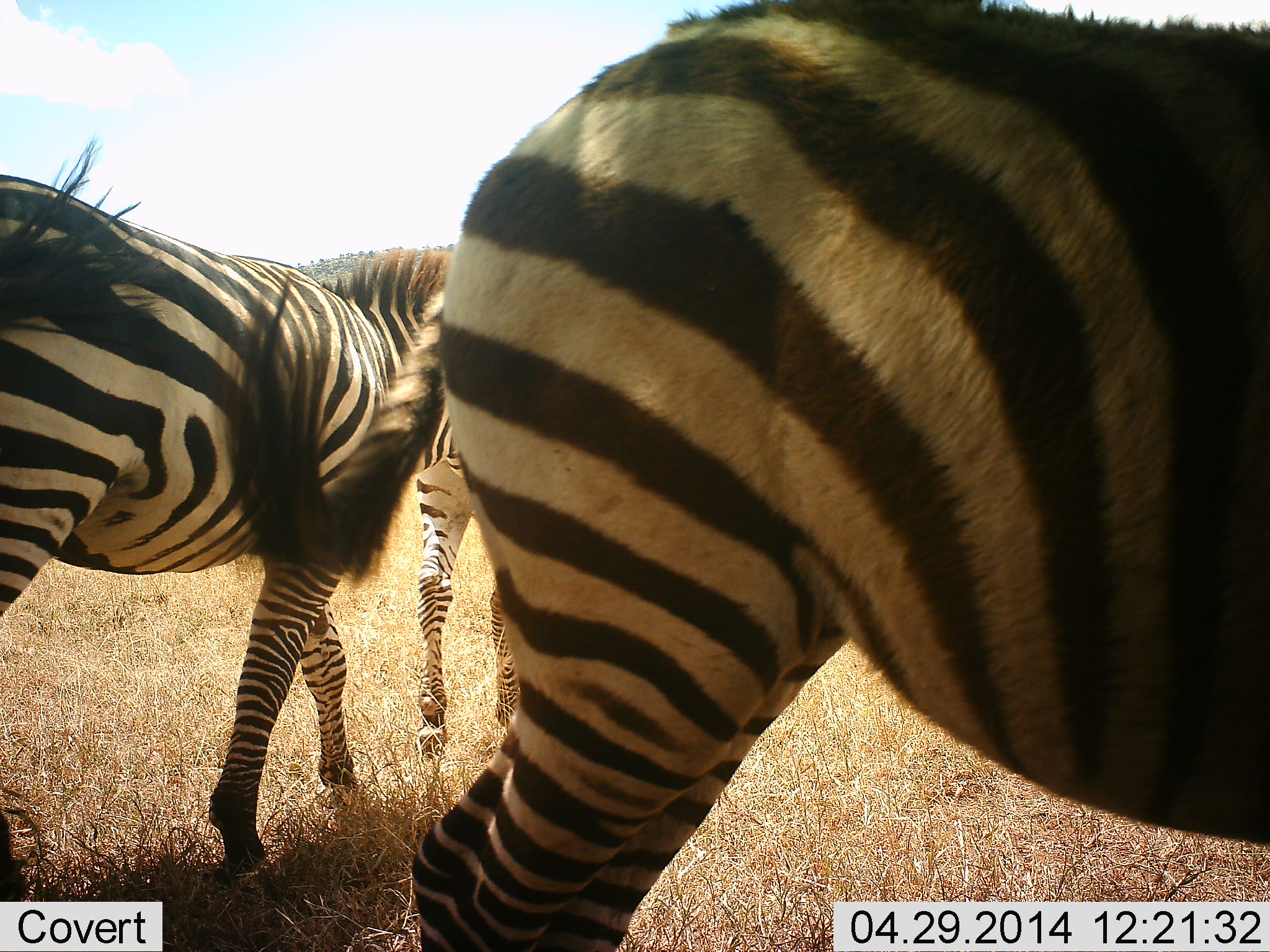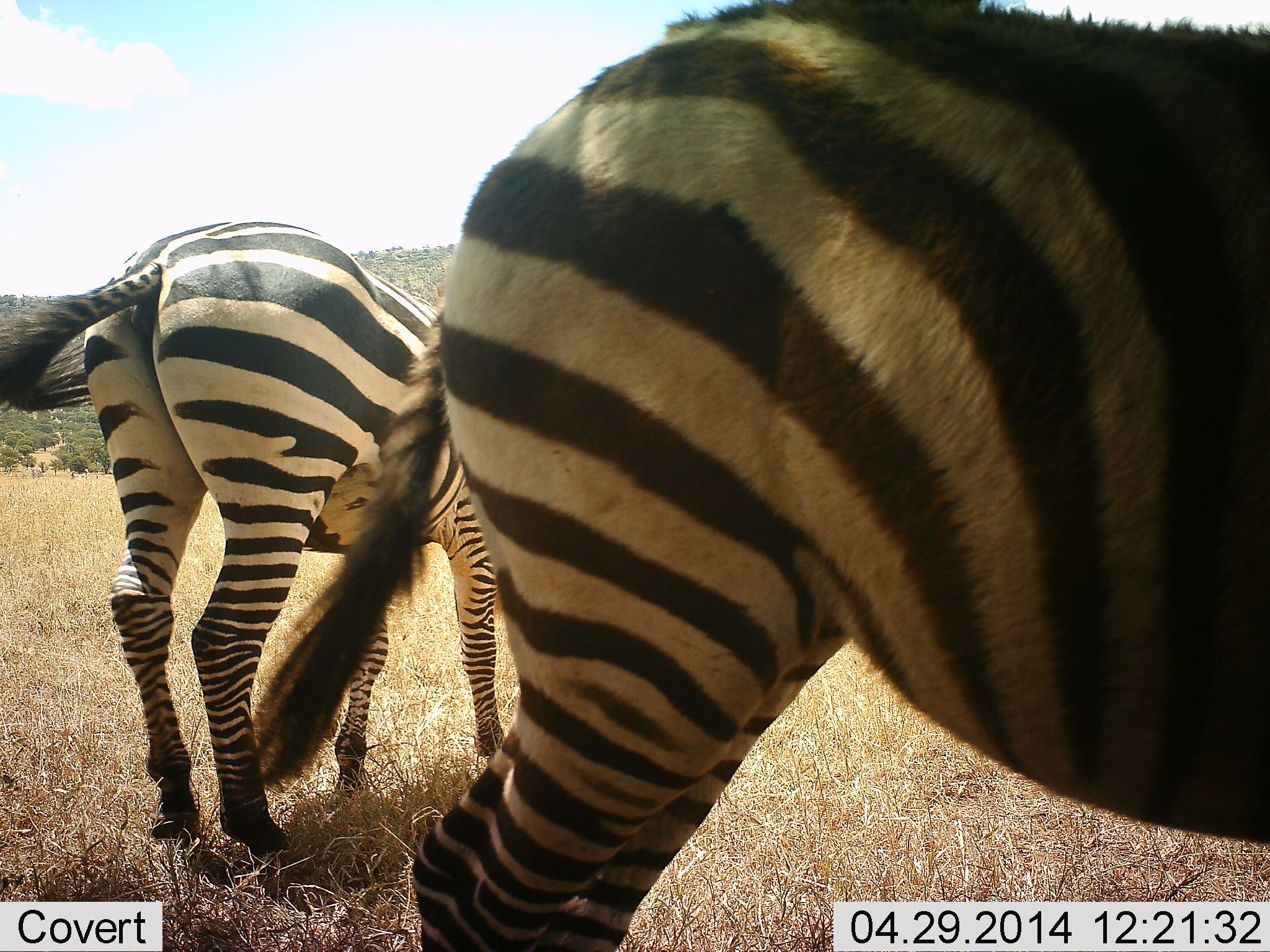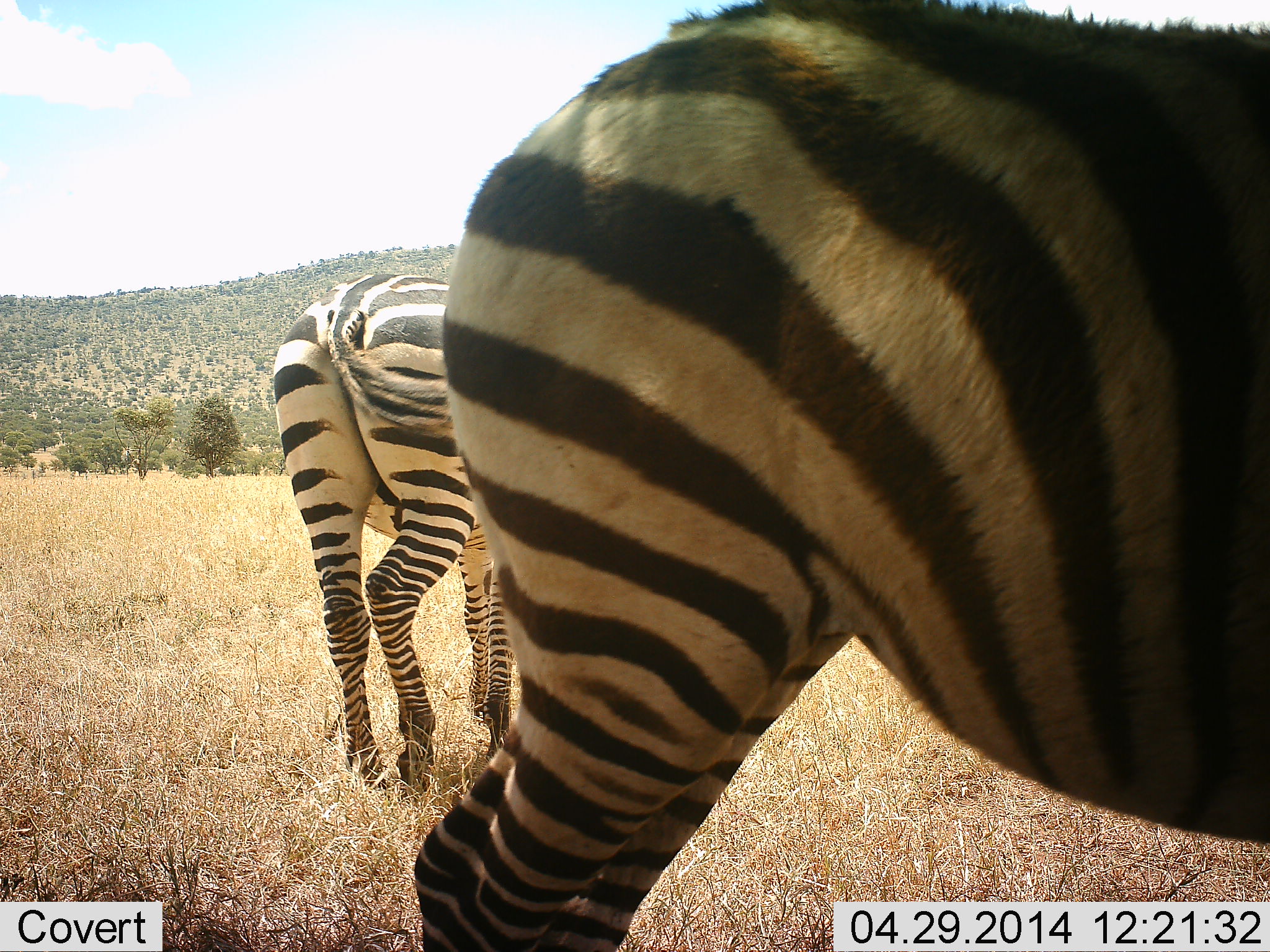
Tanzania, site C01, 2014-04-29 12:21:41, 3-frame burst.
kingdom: Animalia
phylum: Chordata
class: Mammalia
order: Perissodactyla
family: Equidae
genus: Equus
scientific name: Equus quagga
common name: plains zebra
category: zebra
Zebra (plains zebra) (Equus quagga), count 3. Behavior (volunteer vote fractions): standing 70%, resting 0%, moving 60%, interacting 0%. Young present (vote fraction): 10%. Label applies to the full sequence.